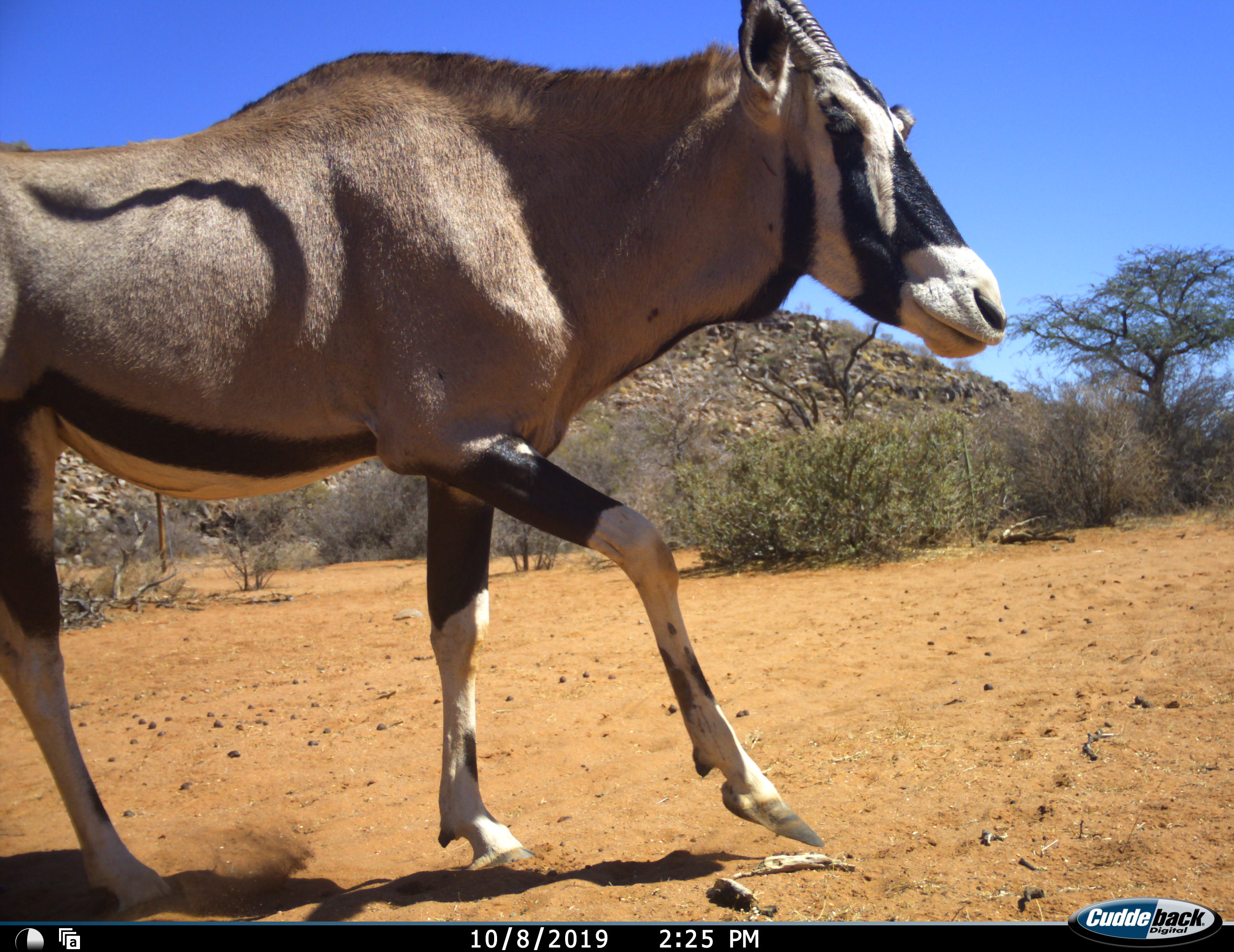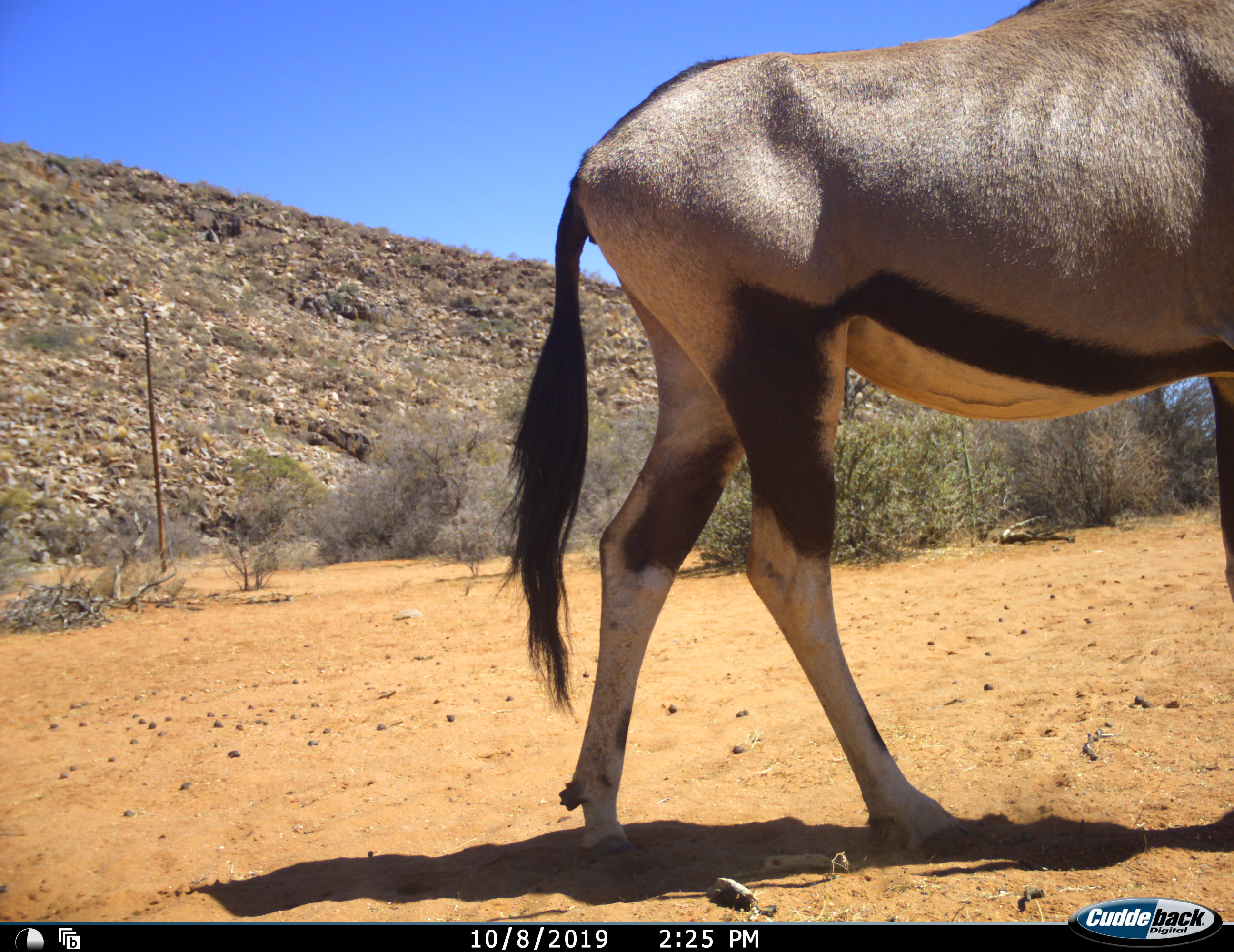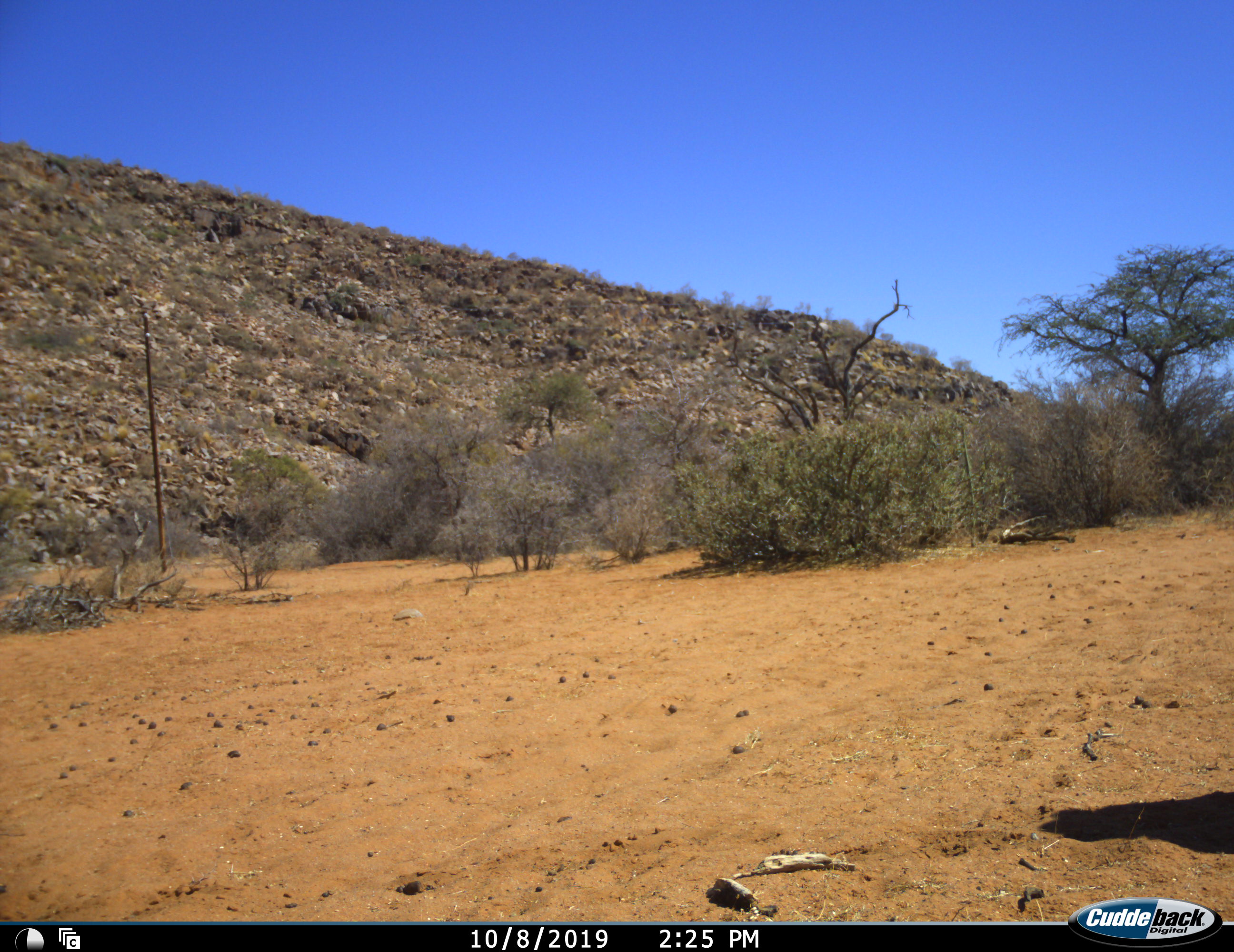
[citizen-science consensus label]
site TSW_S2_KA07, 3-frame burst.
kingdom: Animalia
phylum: Chordata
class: Mammalia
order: Artiodactyla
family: Bovidae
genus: Oryx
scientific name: Oryx gazella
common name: gemsbok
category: oryx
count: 1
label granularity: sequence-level